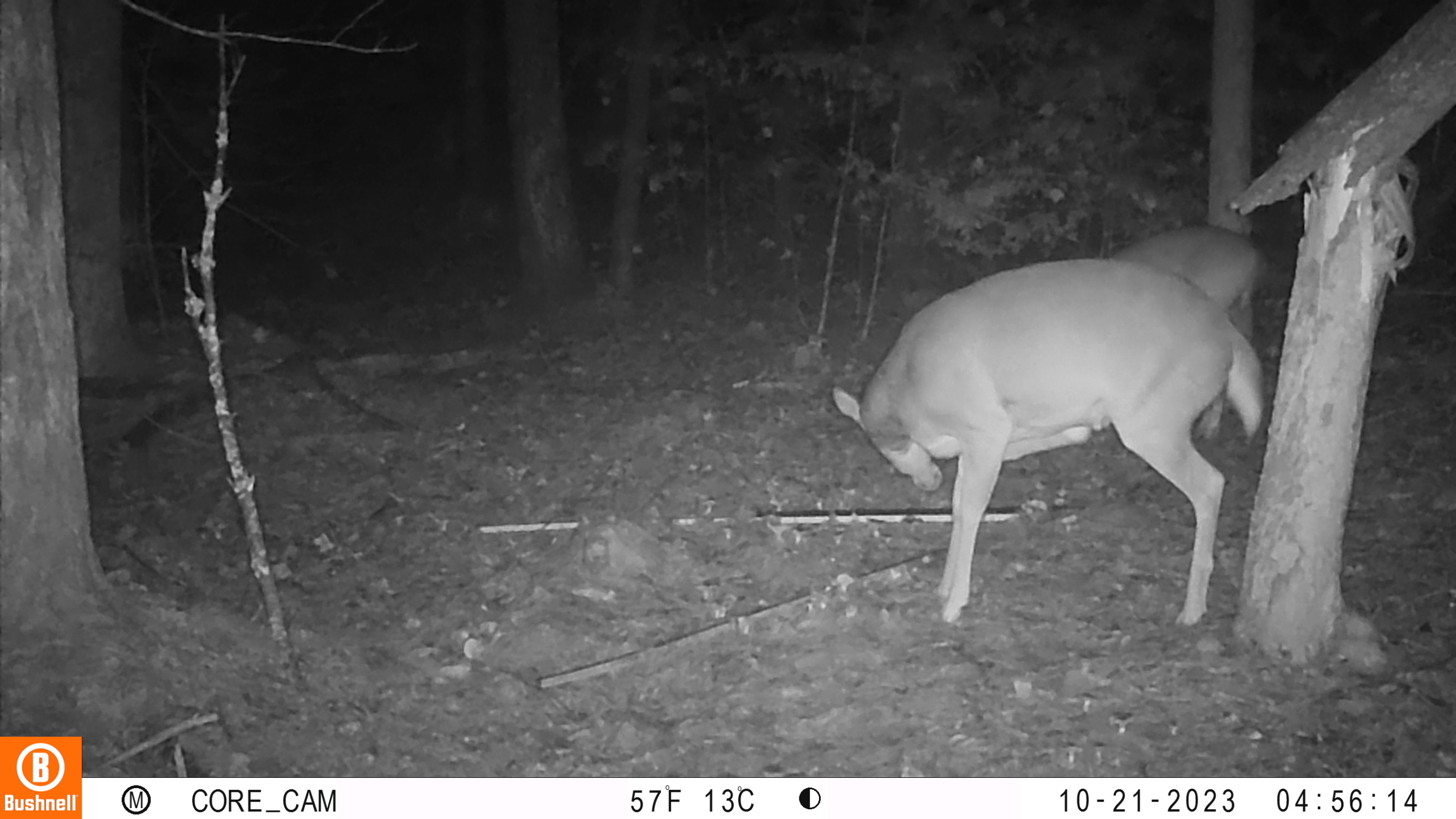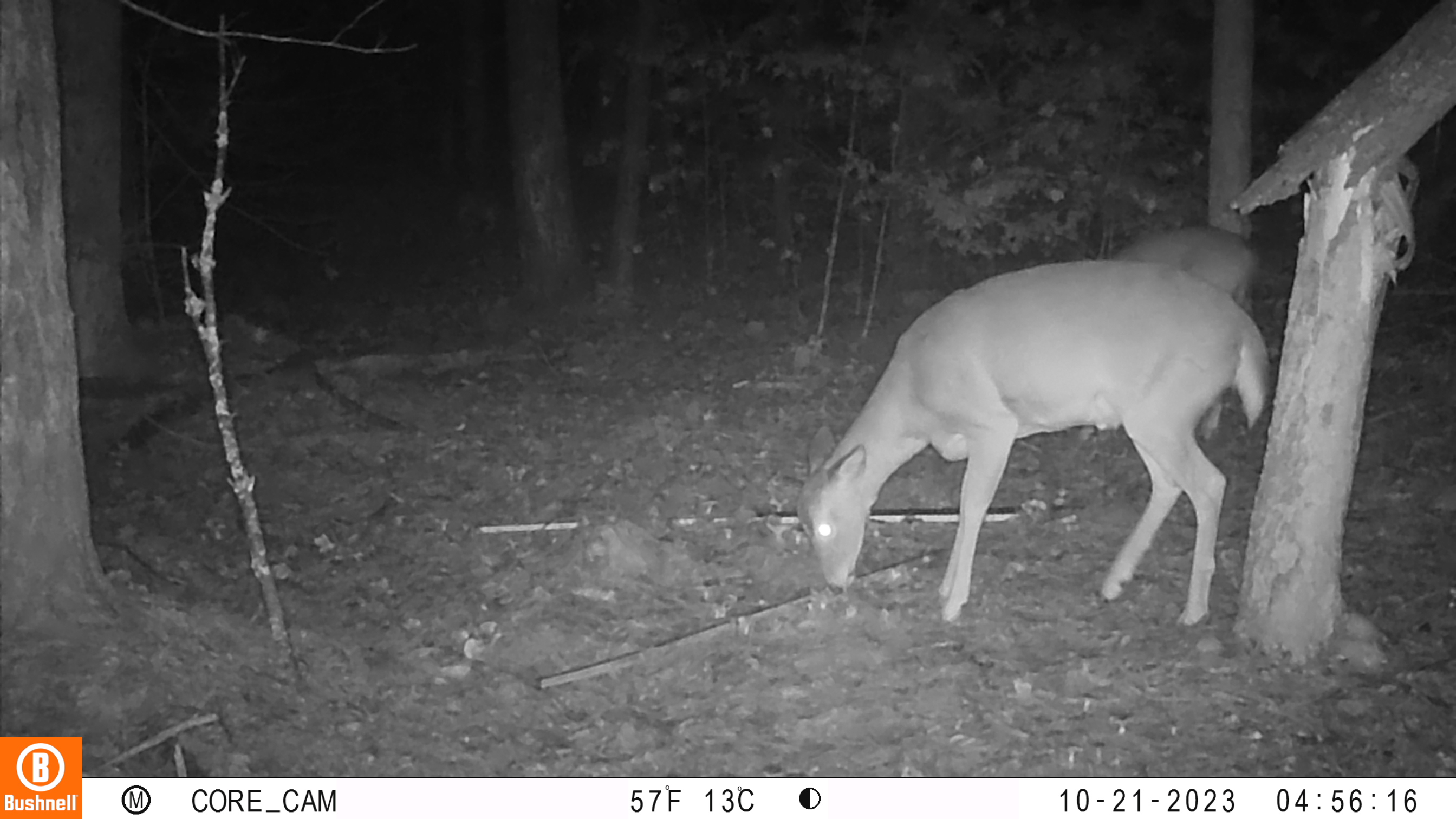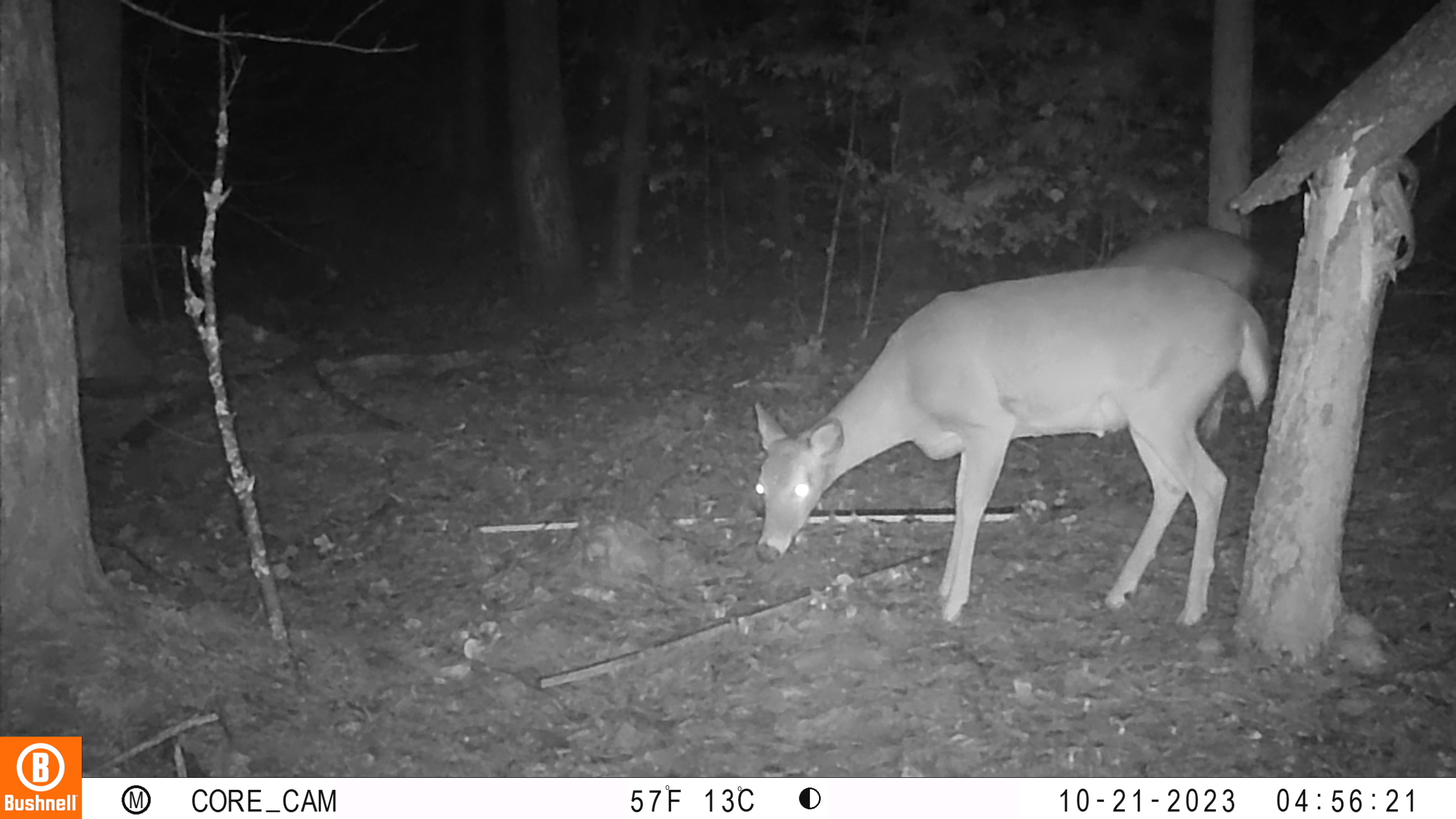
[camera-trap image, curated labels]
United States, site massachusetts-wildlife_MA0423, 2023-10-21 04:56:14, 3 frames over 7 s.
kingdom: Animalia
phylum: Chordata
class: Mammalia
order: Artiodactyla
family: Cervidae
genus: Odocoileus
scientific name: Odocoileus virginianus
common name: white-tailed deer